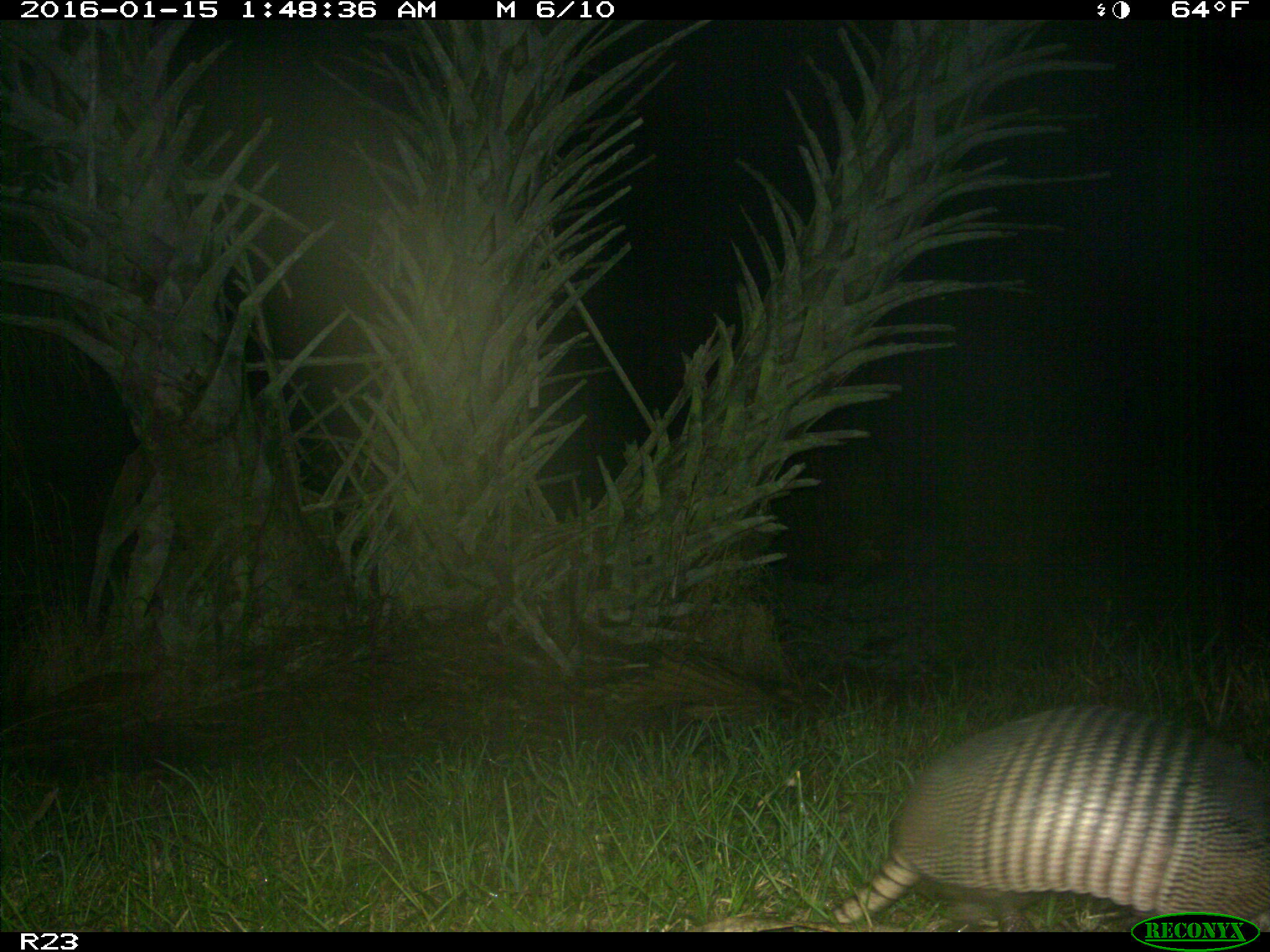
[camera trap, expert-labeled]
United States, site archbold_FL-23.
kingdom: Animalia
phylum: Chordata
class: Mammalia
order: Cingulata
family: Dasypodidae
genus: Dasypus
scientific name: Dasypus novemcinctus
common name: nine-banded armadillo